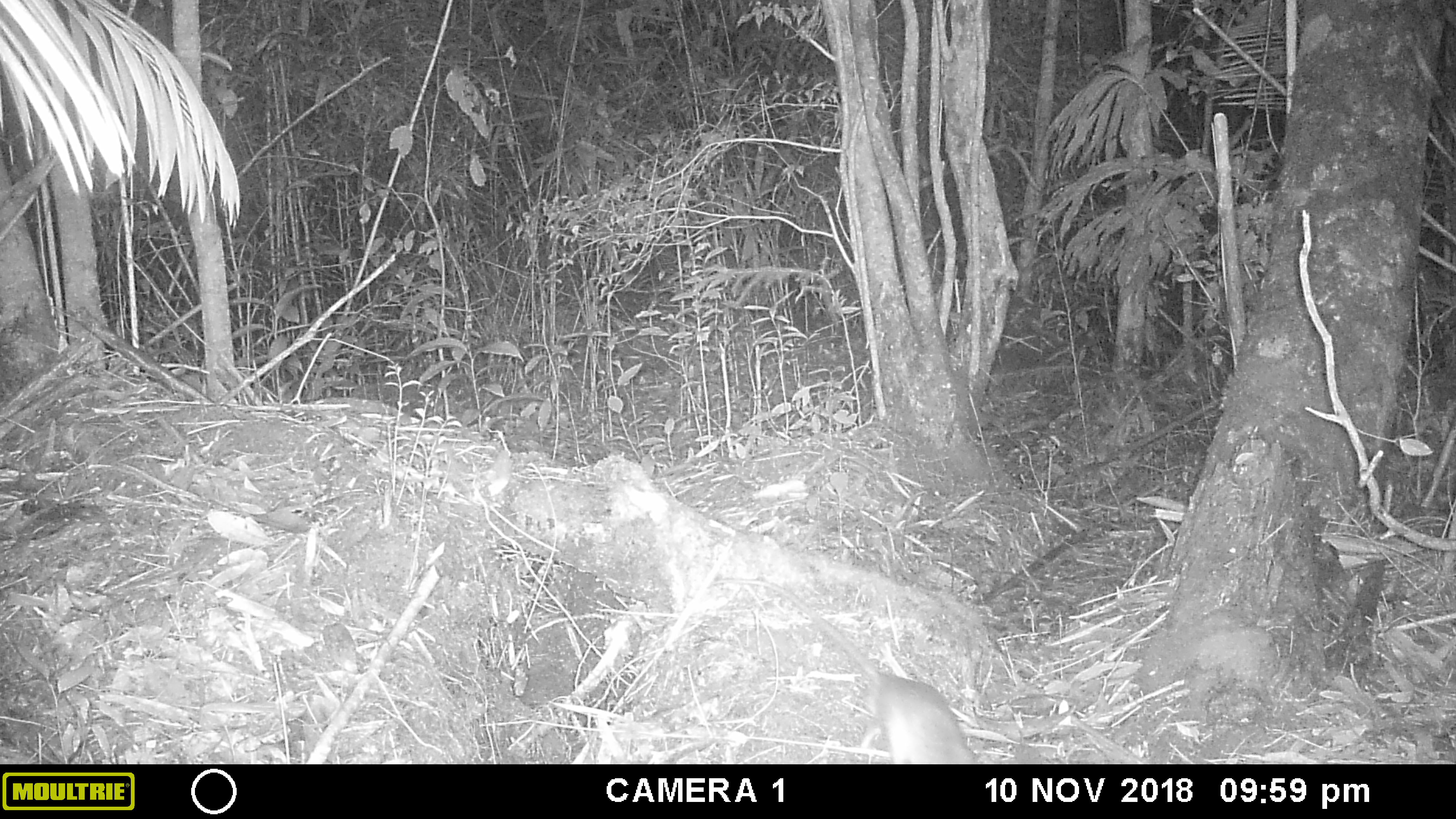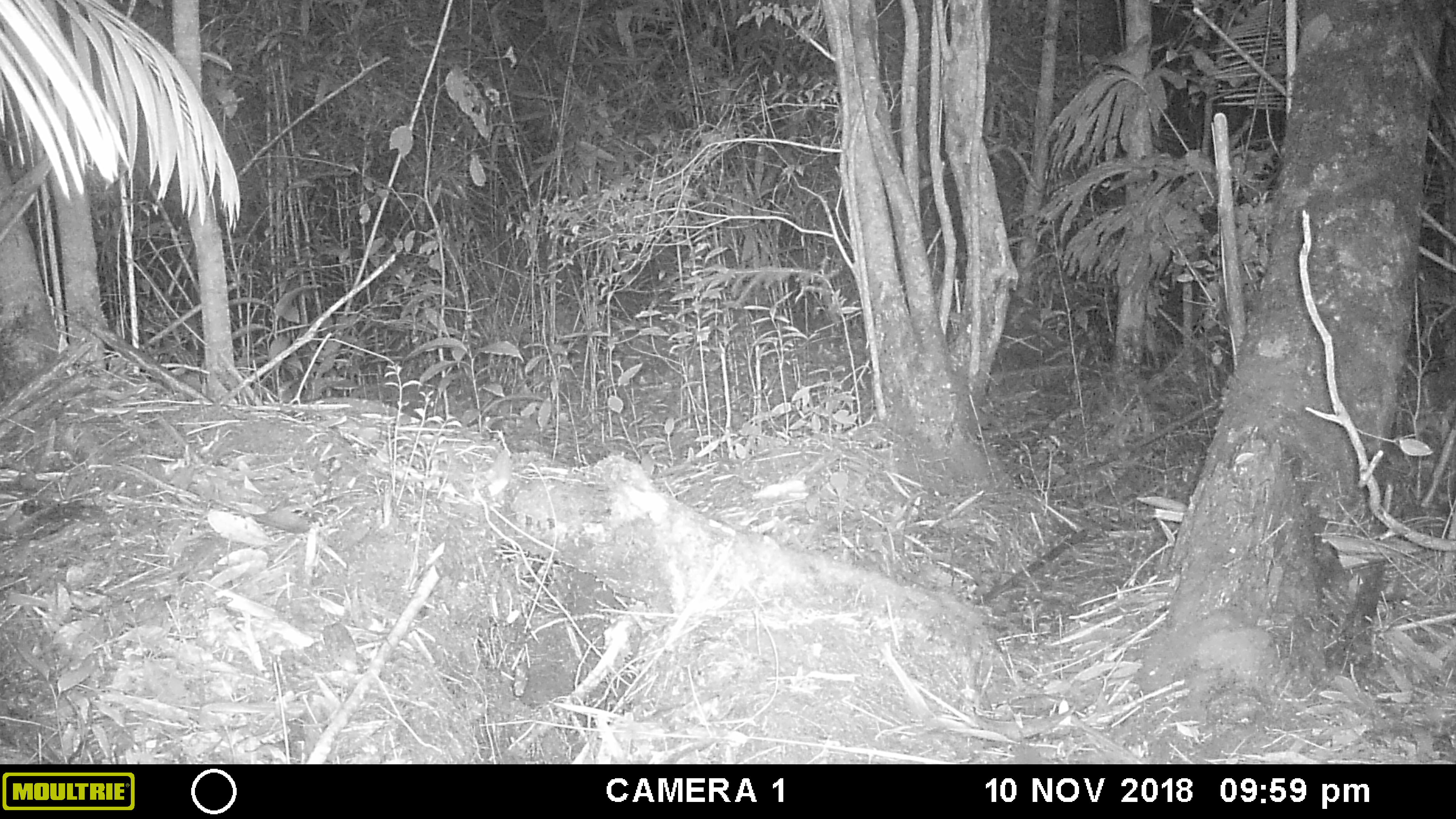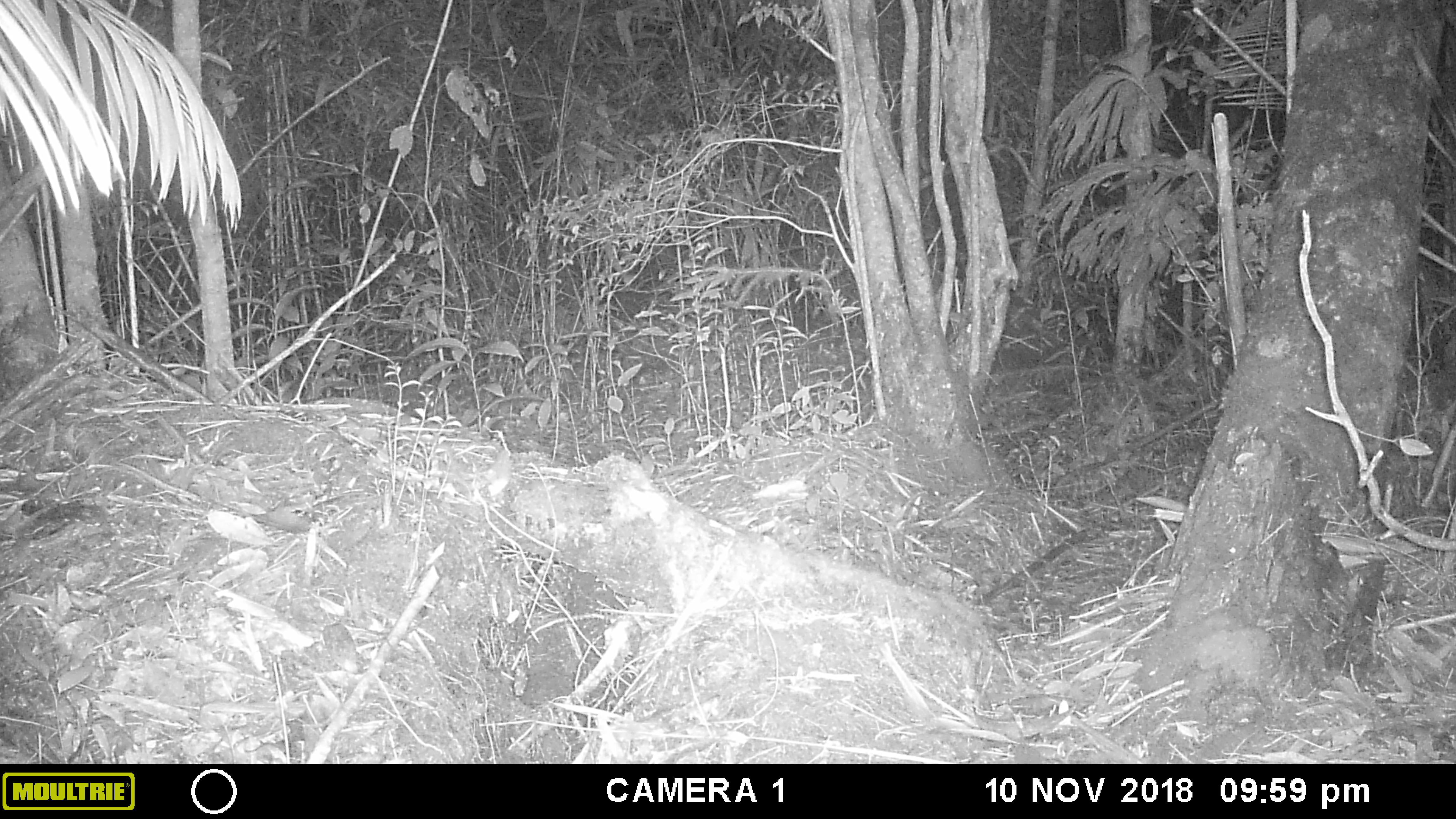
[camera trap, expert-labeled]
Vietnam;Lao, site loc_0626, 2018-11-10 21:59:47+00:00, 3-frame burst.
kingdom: Animalia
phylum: Chordata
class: Mammalia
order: Rodentia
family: Muridae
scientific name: Muridae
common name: old-world mice and rats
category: unidentified murid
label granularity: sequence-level